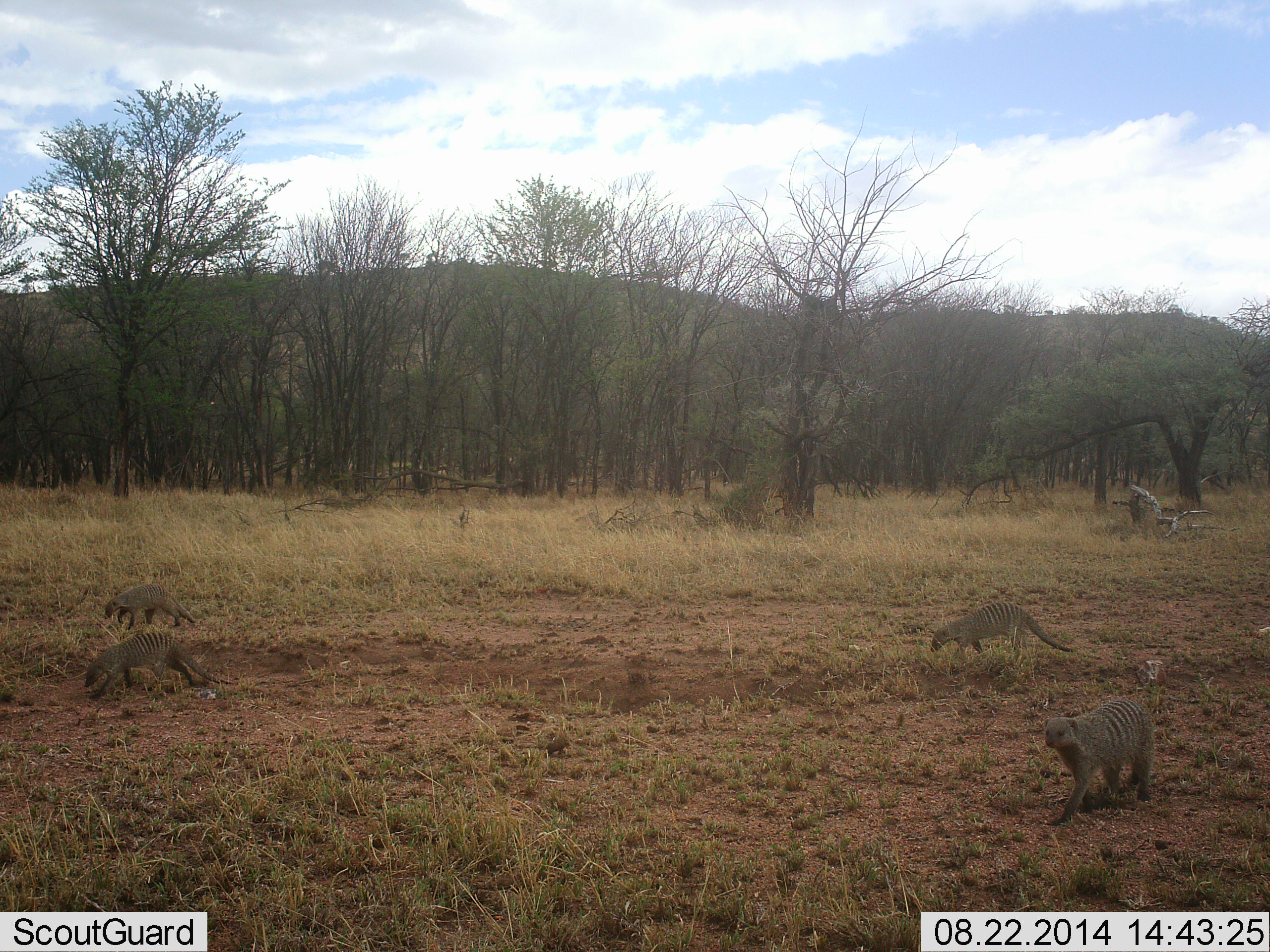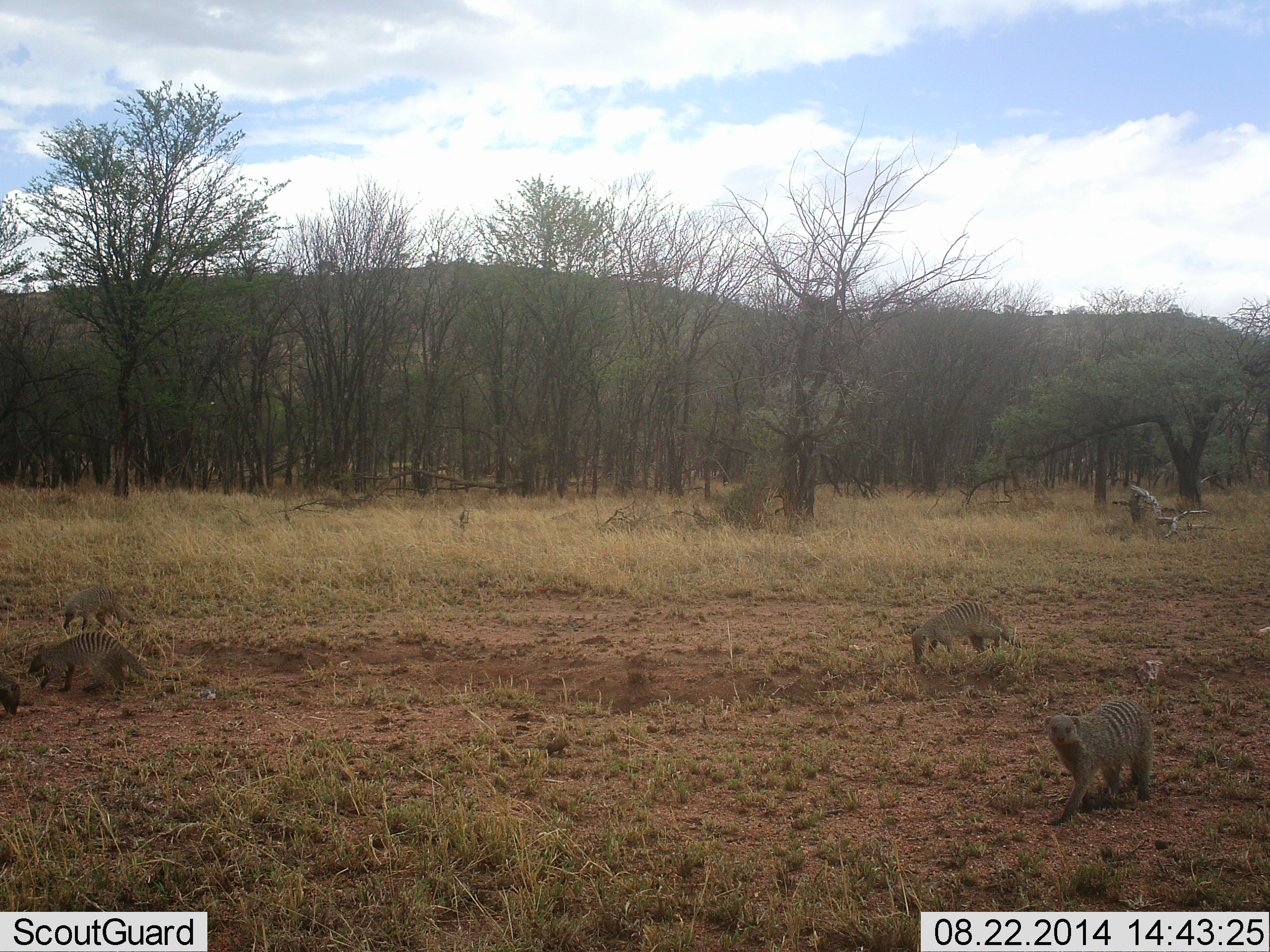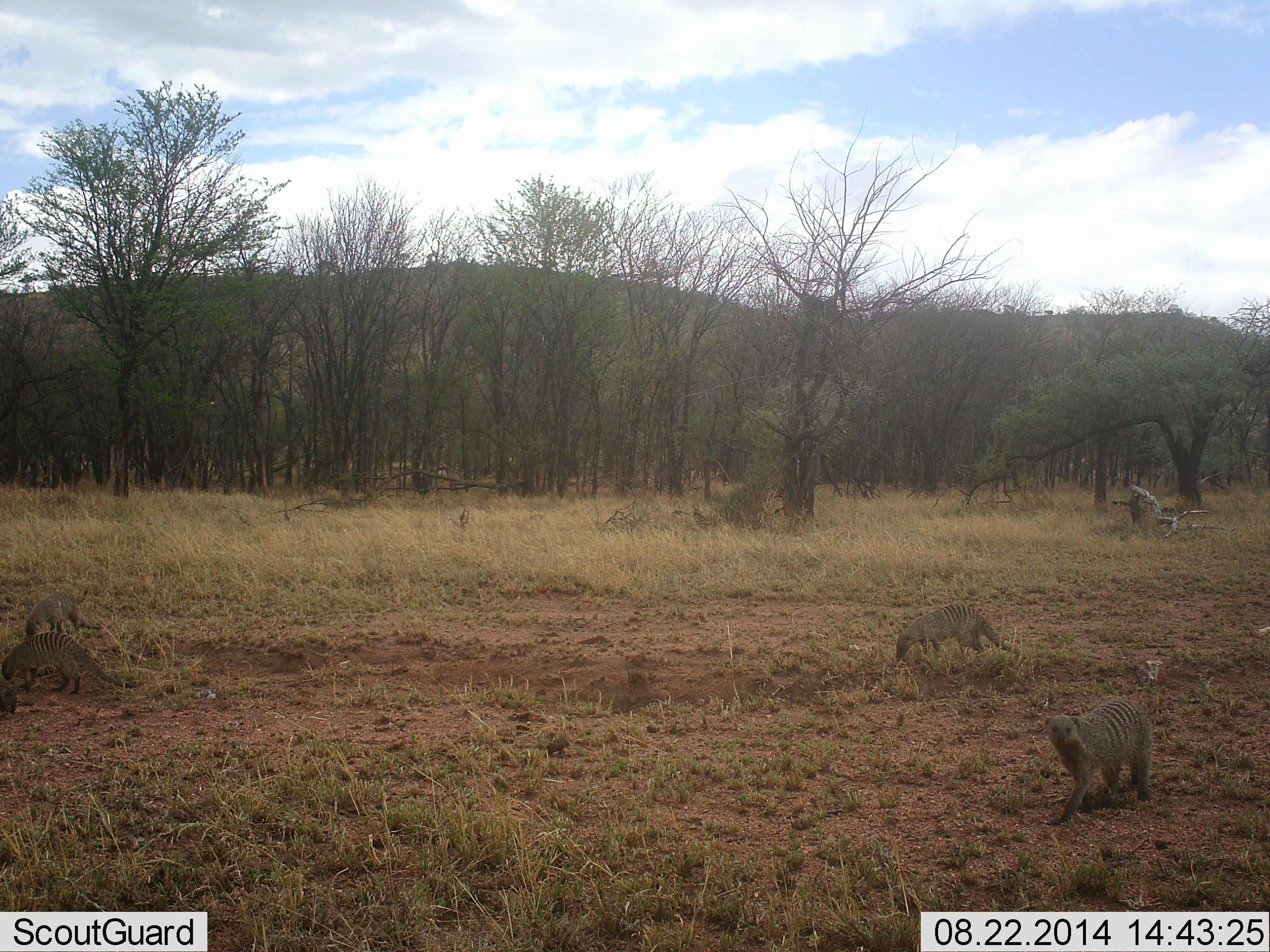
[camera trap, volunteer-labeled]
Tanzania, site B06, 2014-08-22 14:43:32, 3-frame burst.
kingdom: Animalia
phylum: Chordata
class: Mammalia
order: Carnivora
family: Herpestidae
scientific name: Herpestidae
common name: mongoose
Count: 5.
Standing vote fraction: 30%.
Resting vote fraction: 0%.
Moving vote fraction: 90%.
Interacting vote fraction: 10%.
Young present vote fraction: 0%.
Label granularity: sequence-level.